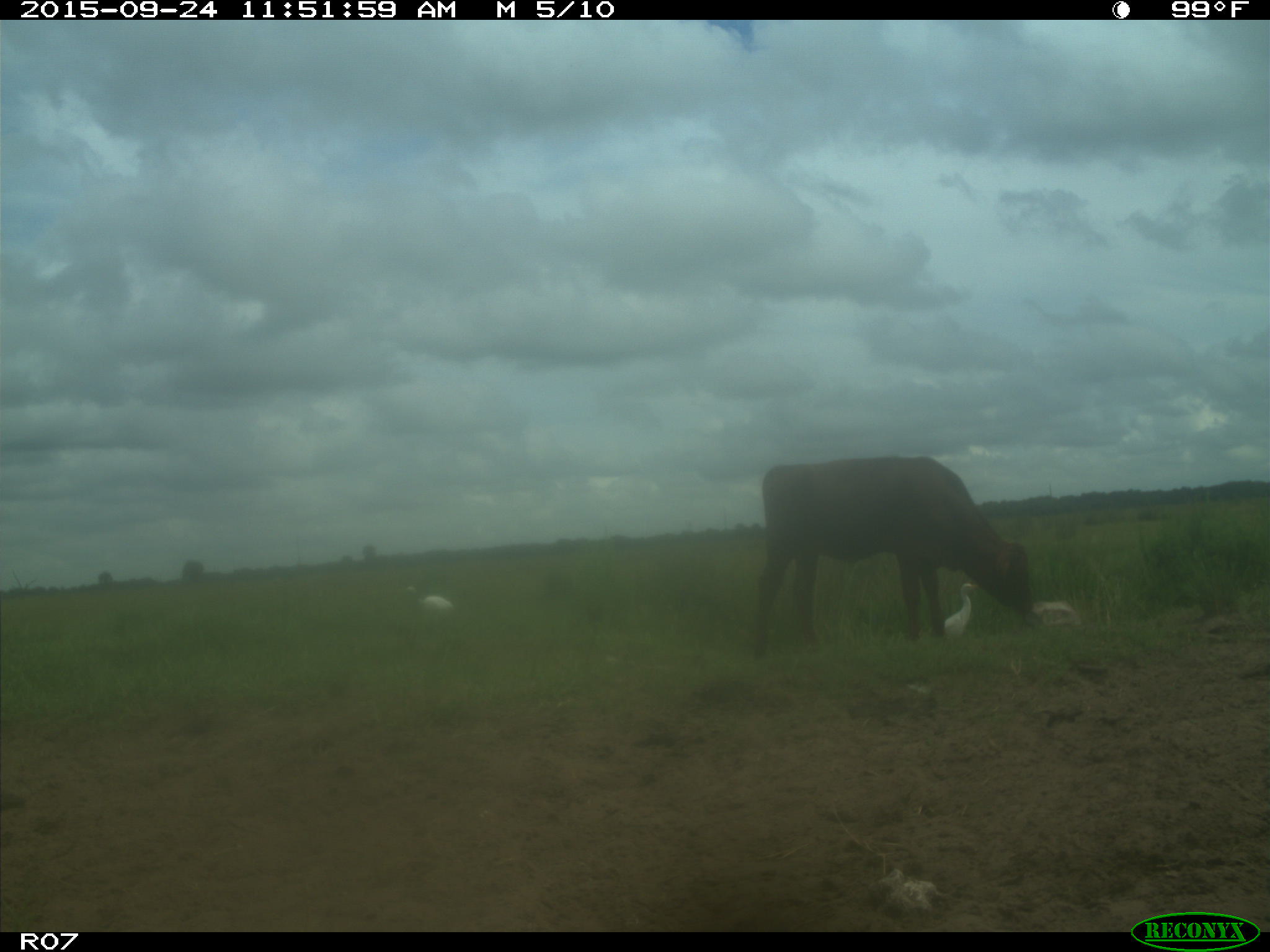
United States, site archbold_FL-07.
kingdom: Animalia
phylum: Chordata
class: Mammalia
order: Artiodactyla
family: Bovidae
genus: Bos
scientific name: Bos taurus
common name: domestic cow